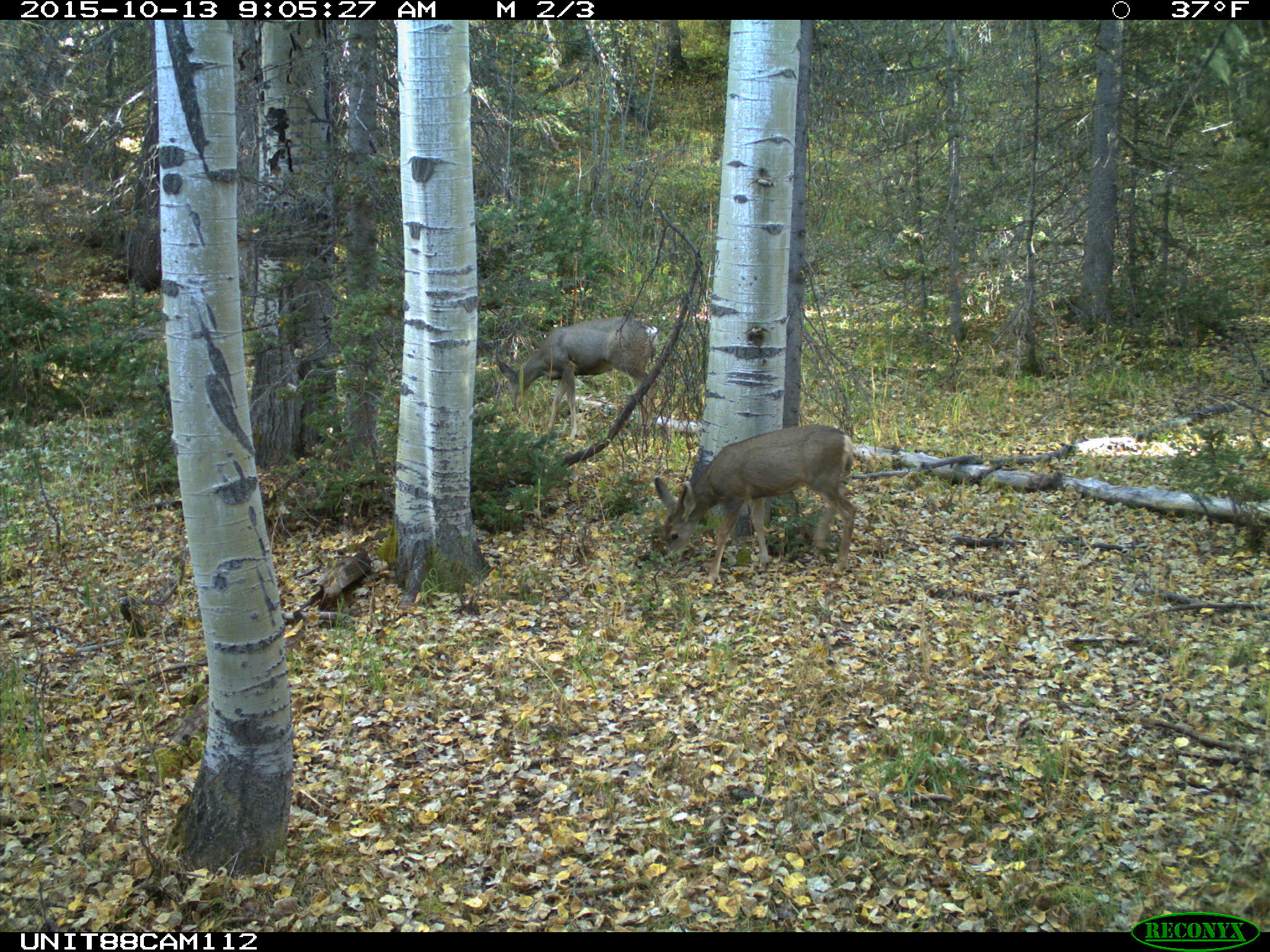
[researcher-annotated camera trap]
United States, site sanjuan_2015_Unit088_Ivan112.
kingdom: Animalia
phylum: Chordata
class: Mammalia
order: Artiodactyla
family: Cervidae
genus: Odocoileus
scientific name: Odocoileus hemionus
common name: mule deer